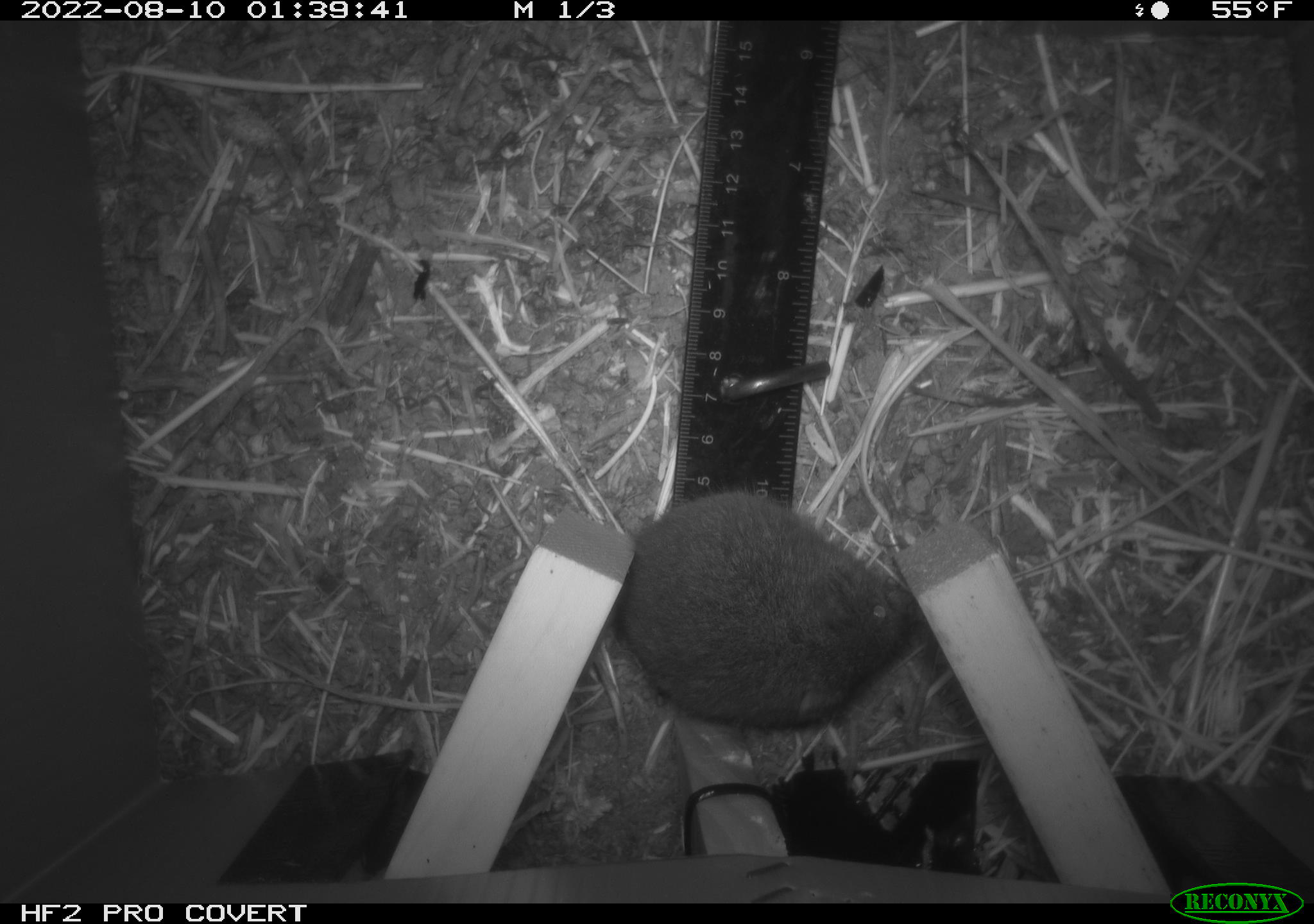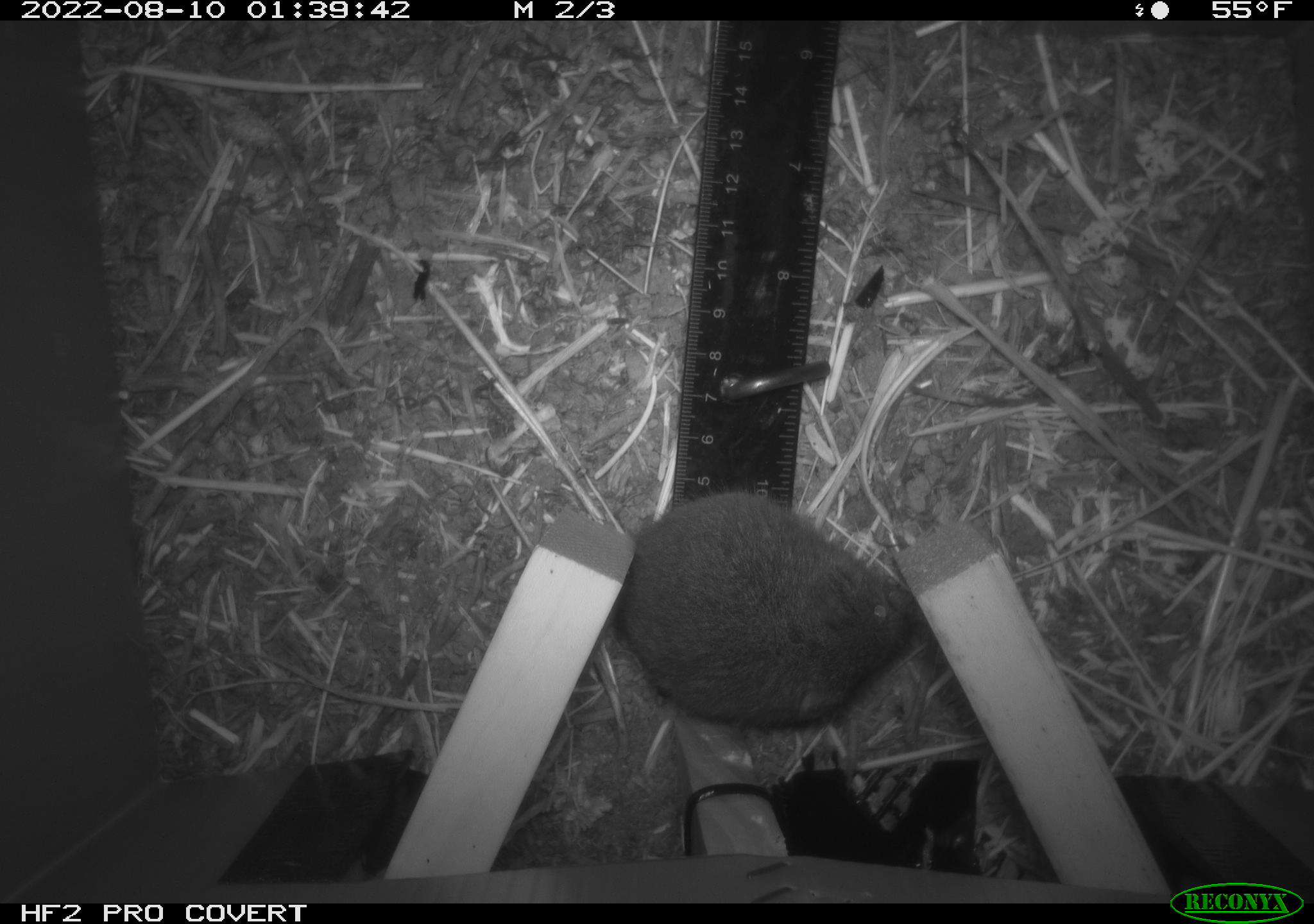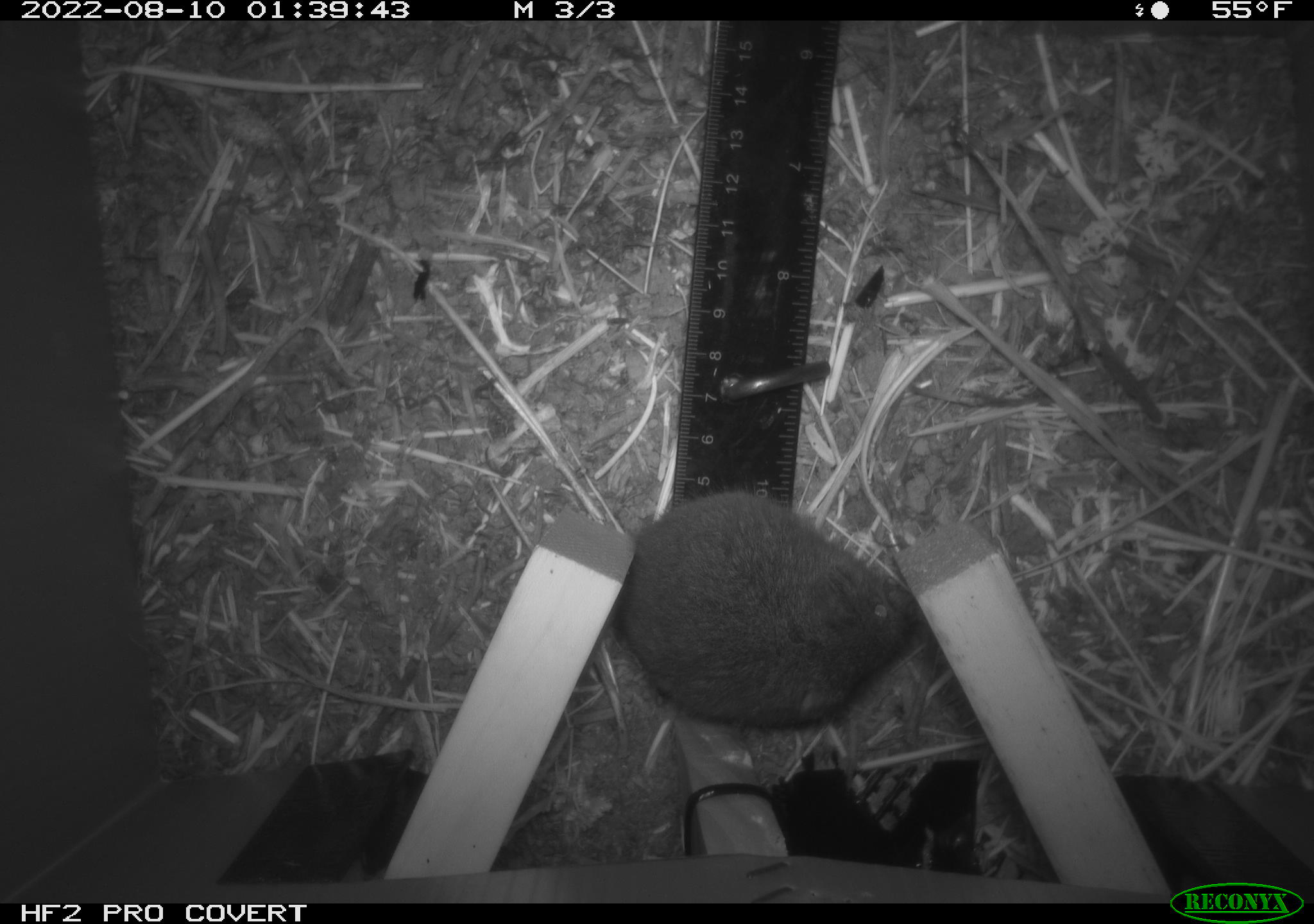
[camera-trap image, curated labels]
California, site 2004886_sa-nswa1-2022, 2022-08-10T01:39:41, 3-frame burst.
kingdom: Animalia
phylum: Chordata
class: Mammalia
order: Rodentia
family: Cricetidae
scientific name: Cricetidae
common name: hamsters, voles, lemmings, and allies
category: cricetidae family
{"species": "cricetidae family (hamsters, voles, lemmings, and allies) (Cricetidae)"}